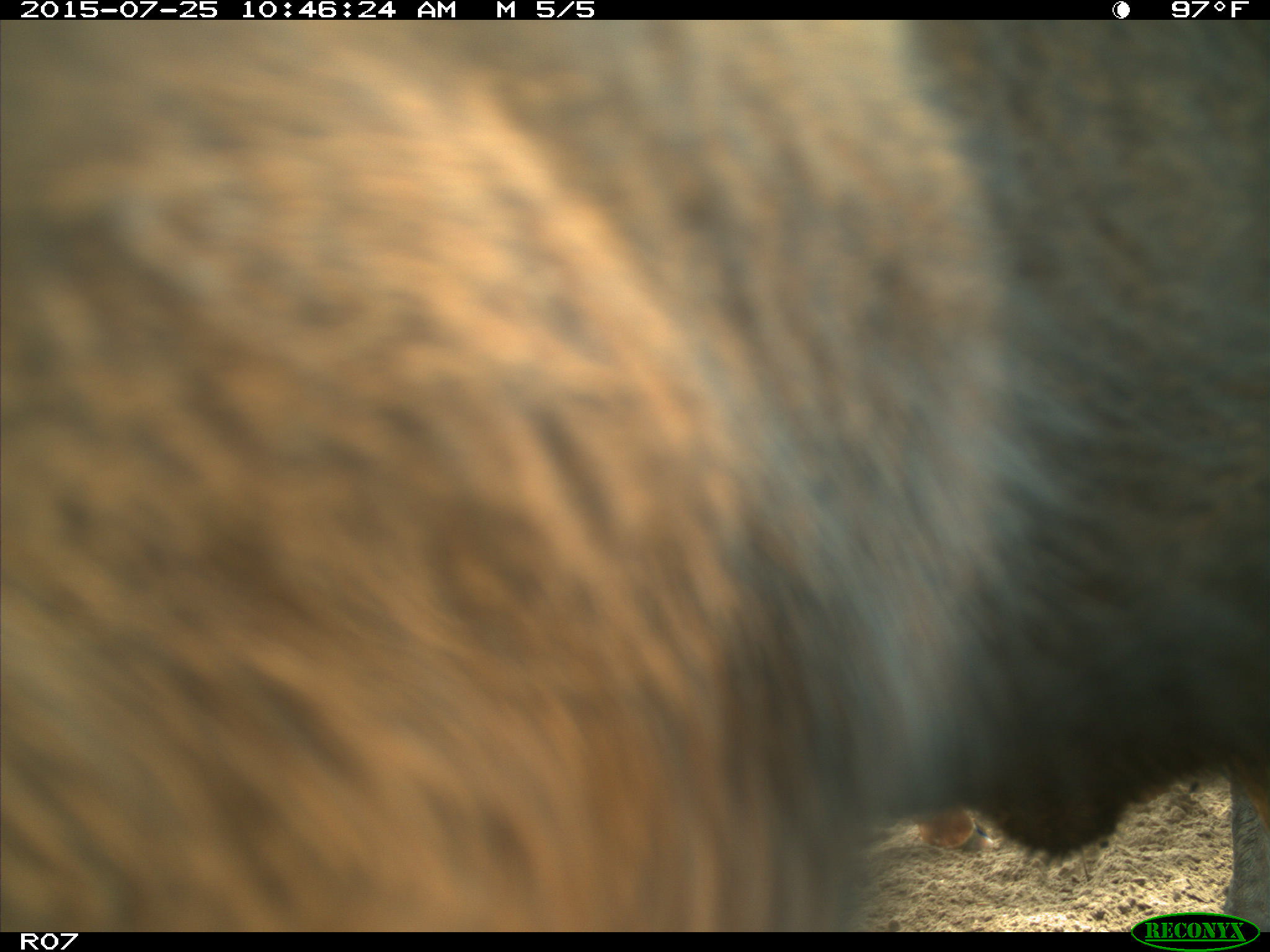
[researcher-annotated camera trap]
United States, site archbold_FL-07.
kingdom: Animalia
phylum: Chordata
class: Mammalia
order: Artiodactyla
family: Bovidae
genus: Bos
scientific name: Bos taurus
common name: domestic cow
Bos taurus (domestic cow).